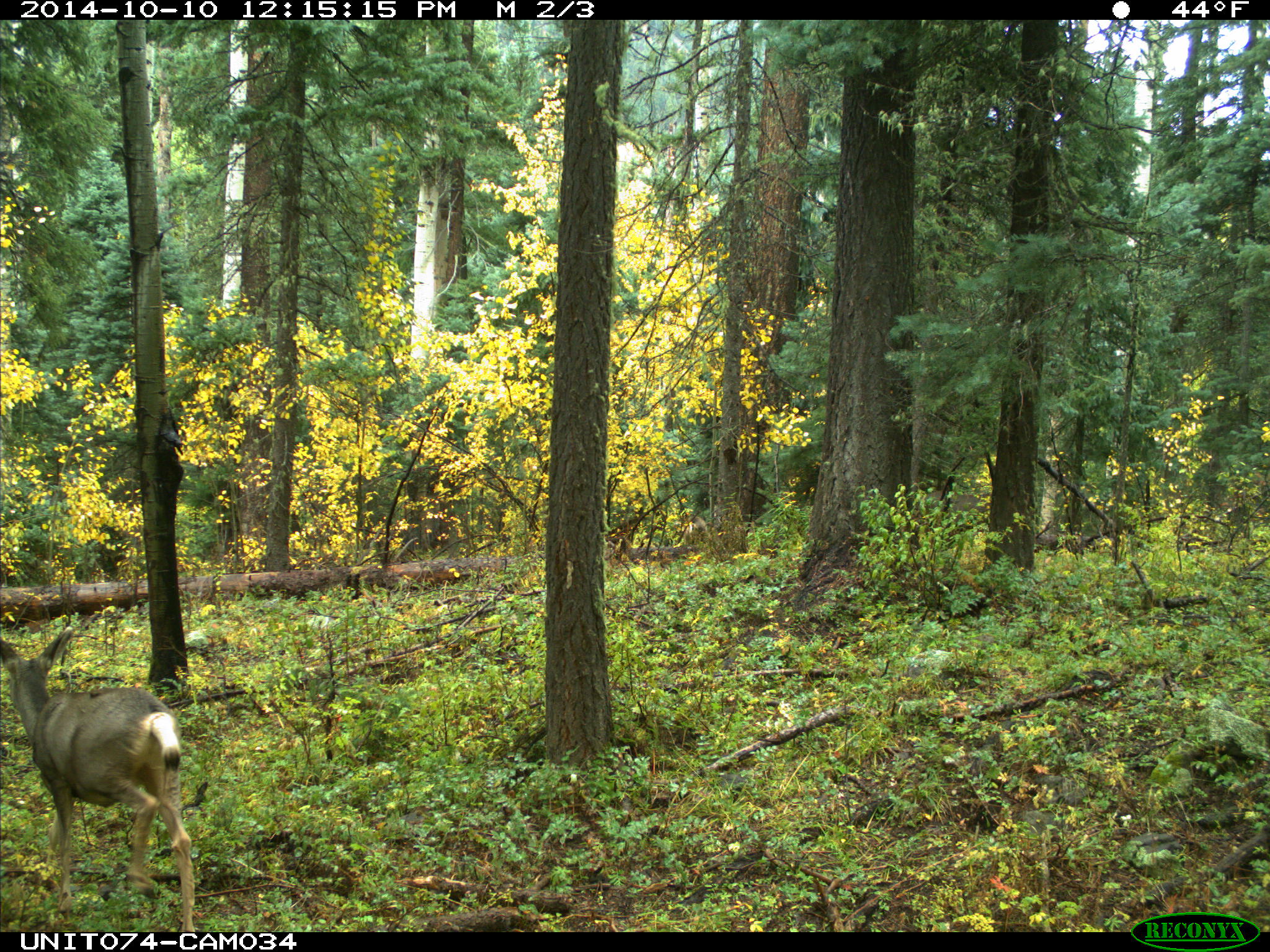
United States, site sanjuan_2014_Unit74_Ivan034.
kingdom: Animalia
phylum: Chordata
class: Mammalia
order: Artiodactyla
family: Cervidae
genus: Odocoileus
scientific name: Odocoileus hemionus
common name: mule deer